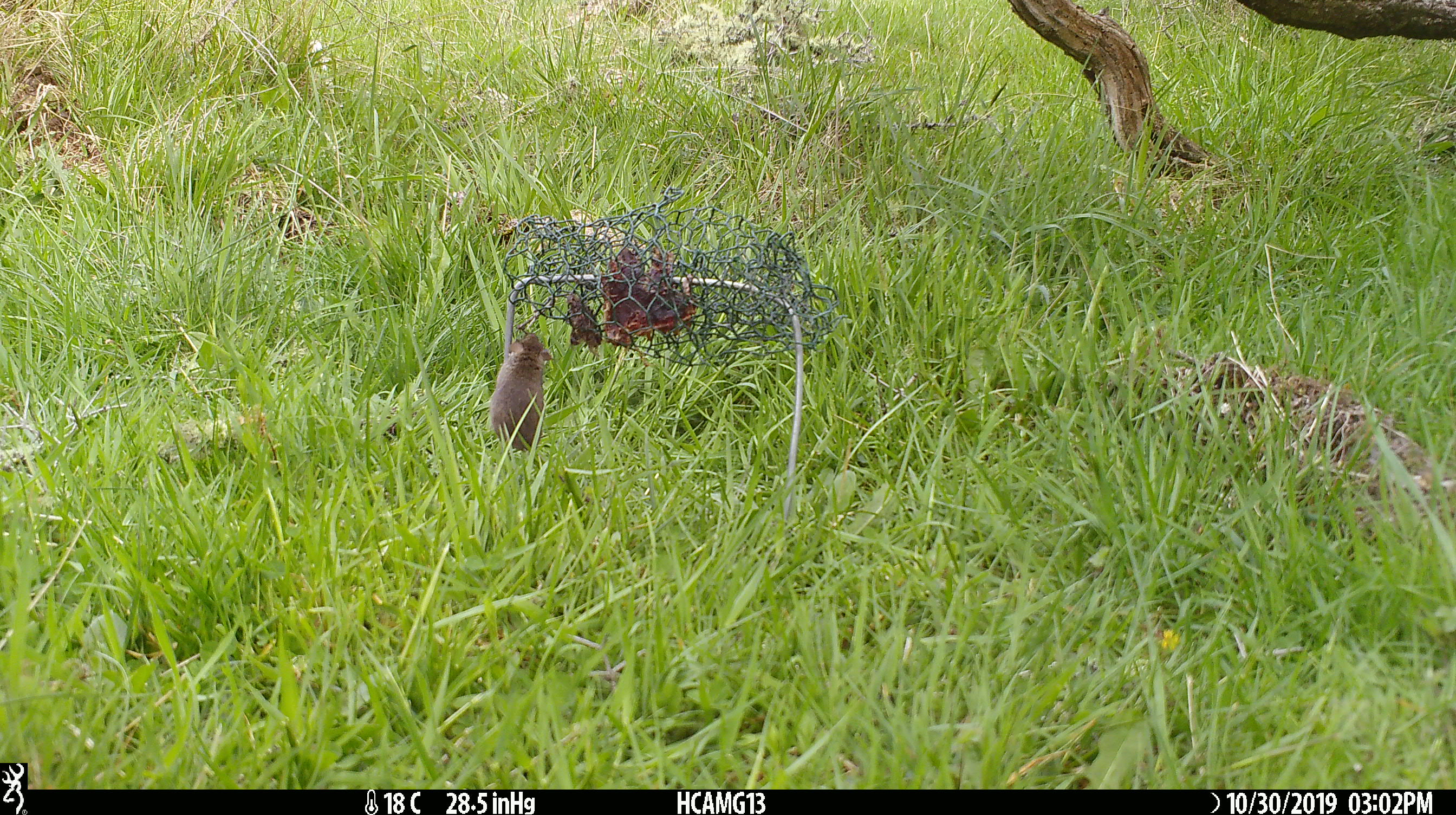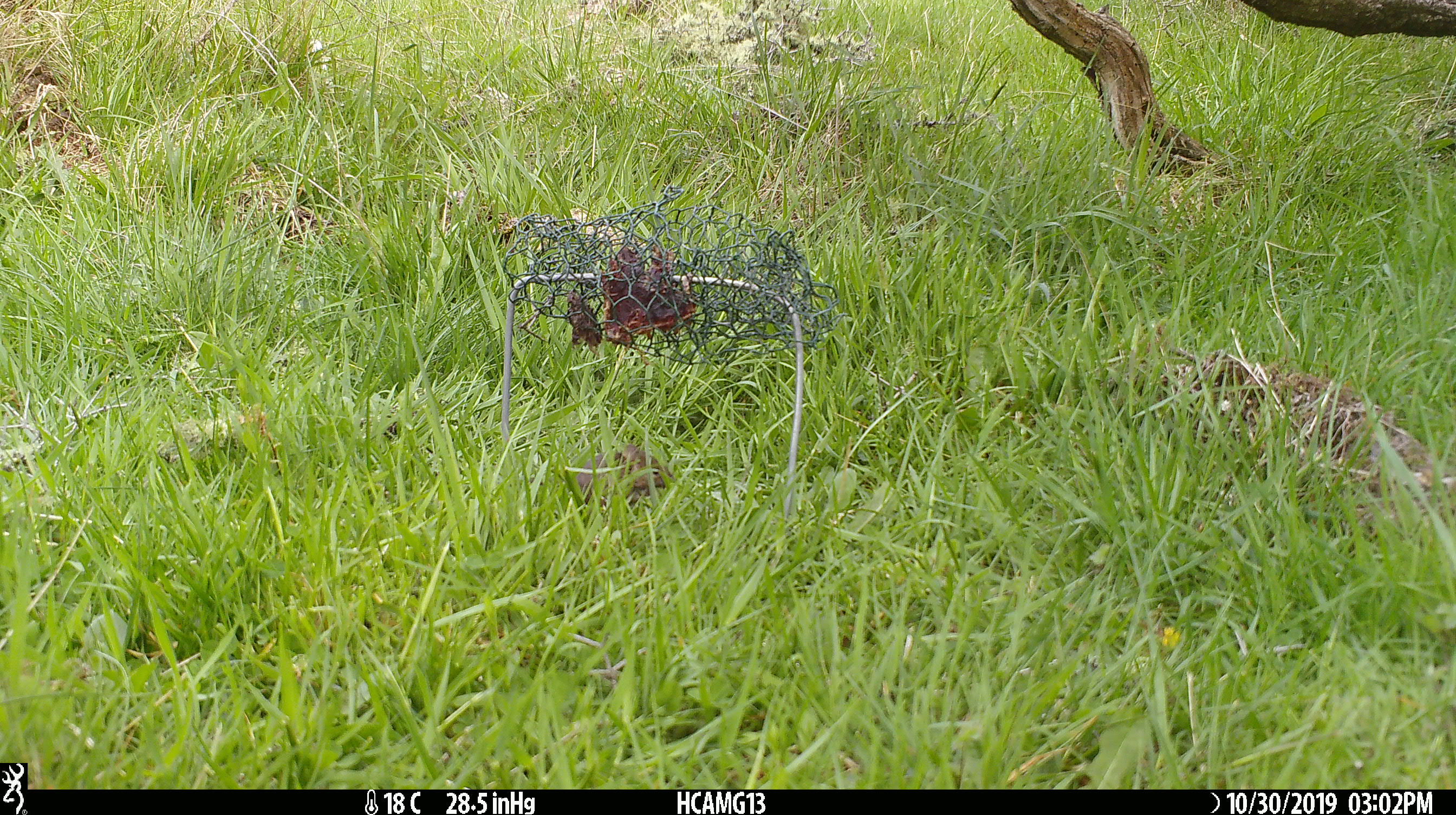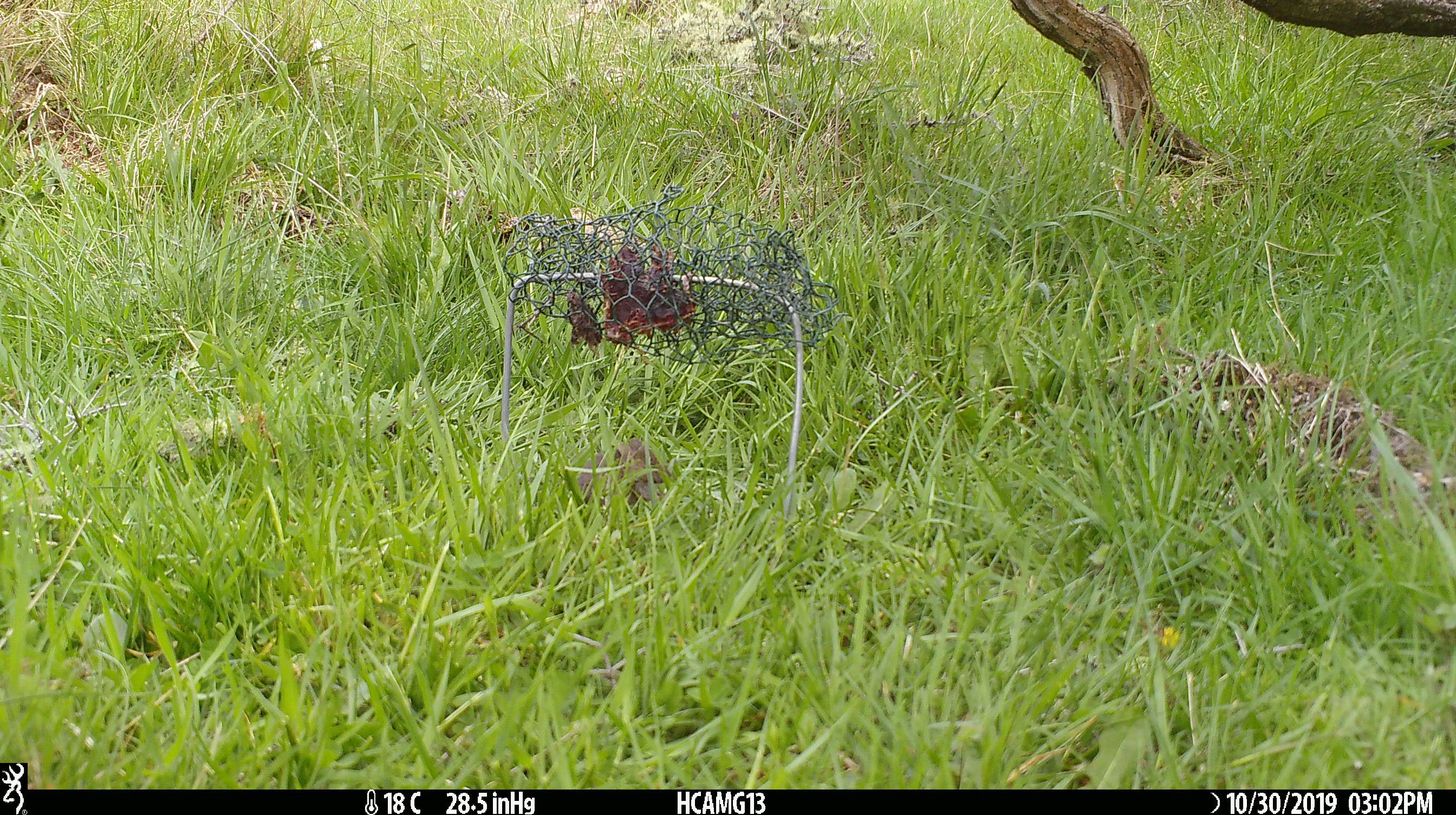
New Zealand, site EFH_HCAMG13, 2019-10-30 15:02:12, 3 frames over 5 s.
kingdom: Animalia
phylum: Chordata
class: Mammalia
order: Rodentia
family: Muridae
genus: Mus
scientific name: Mus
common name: mouse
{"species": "mouse (Mus)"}